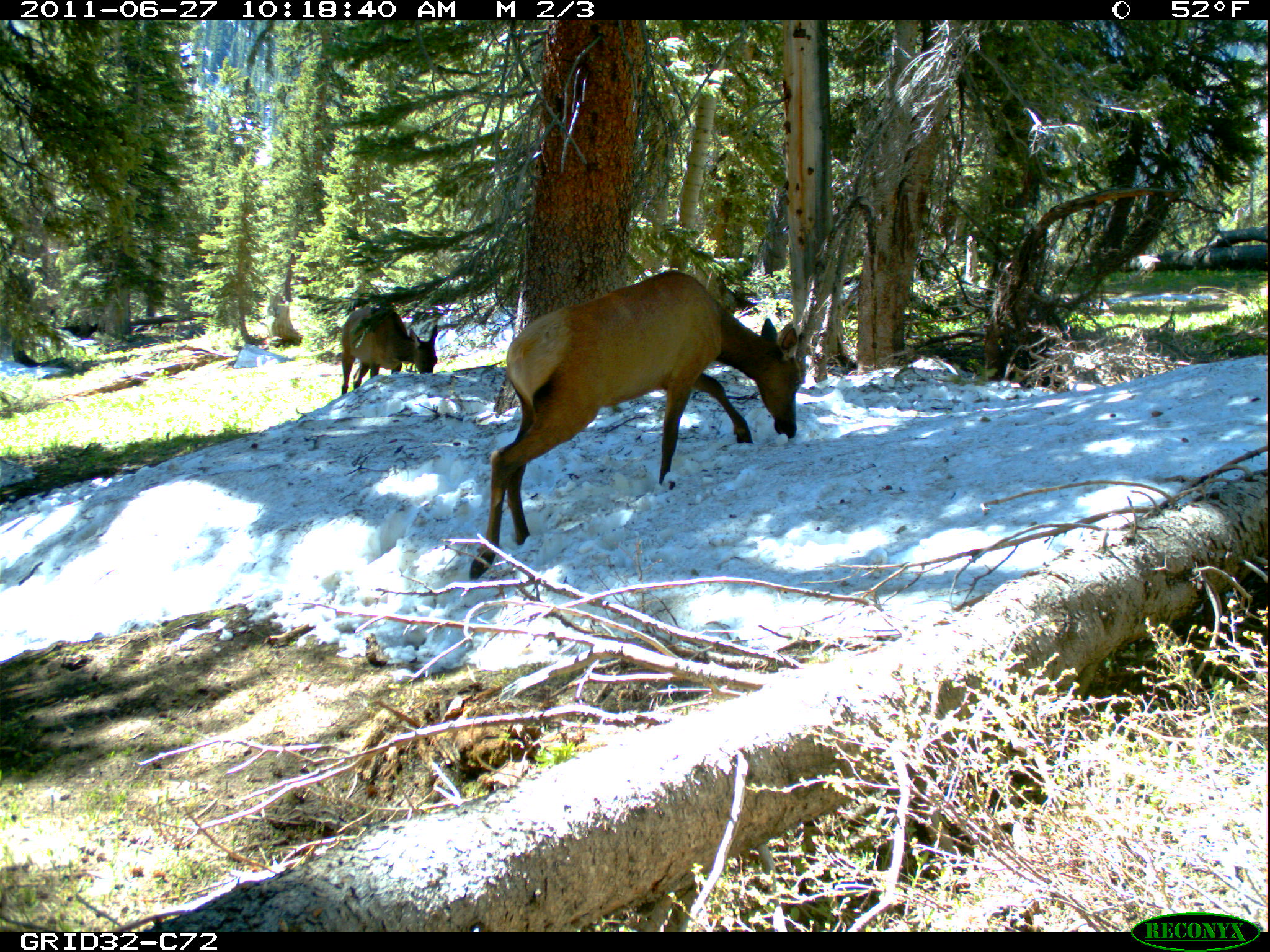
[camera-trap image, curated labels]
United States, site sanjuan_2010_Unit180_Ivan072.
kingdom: Animalia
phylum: Chordata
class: Mammalia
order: Artiodactyla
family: Cervidae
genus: Cervus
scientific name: Cervus elaphus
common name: red deer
Cervus elaphus (red deer).